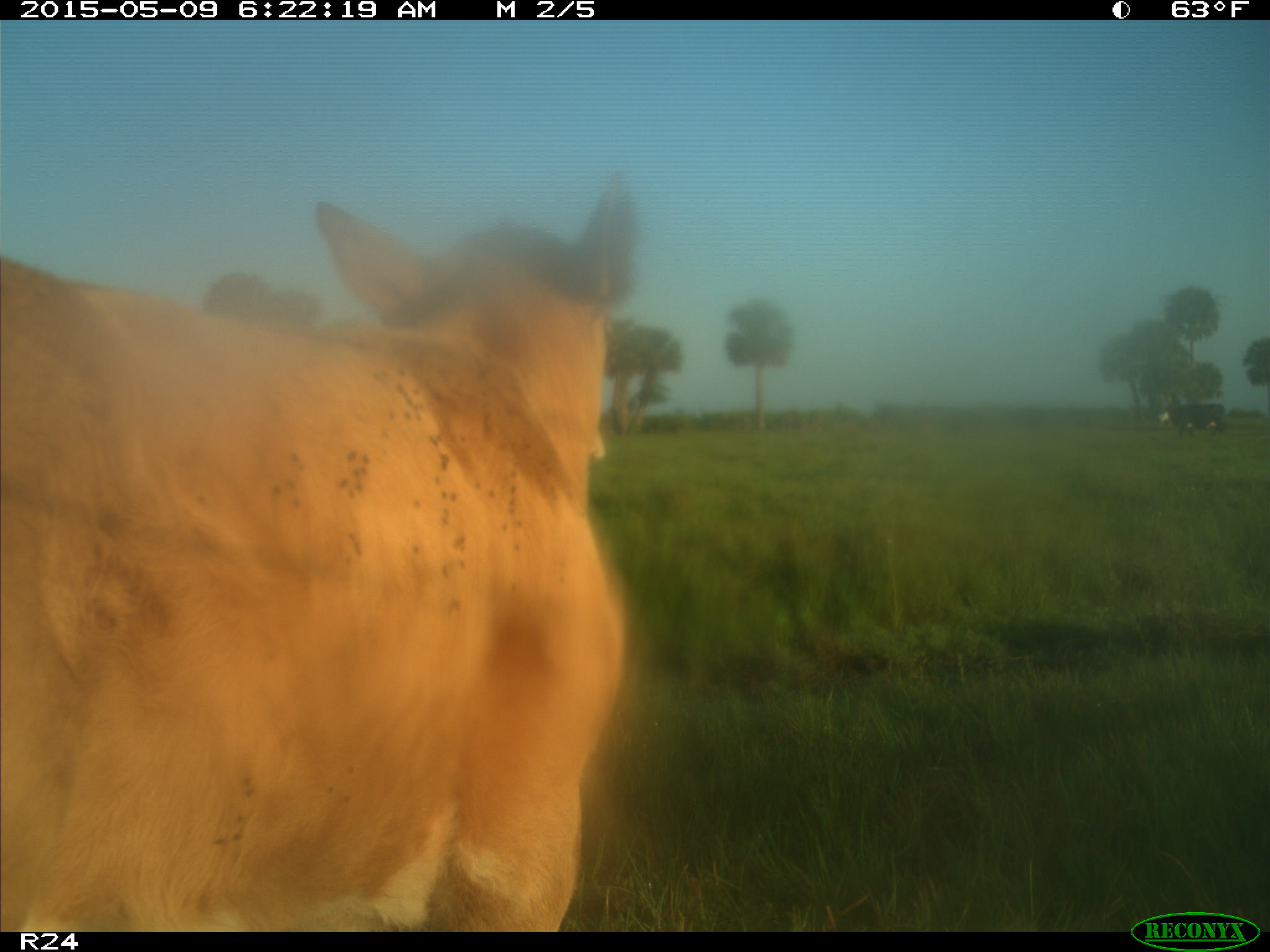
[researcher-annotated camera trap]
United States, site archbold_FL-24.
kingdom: Animalia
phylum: Chordata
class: Mammalia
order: Artiodactyla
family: Bovidae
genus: Bos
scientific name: Bos taurus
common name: domestic cow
Bos taurus (domestic cow).